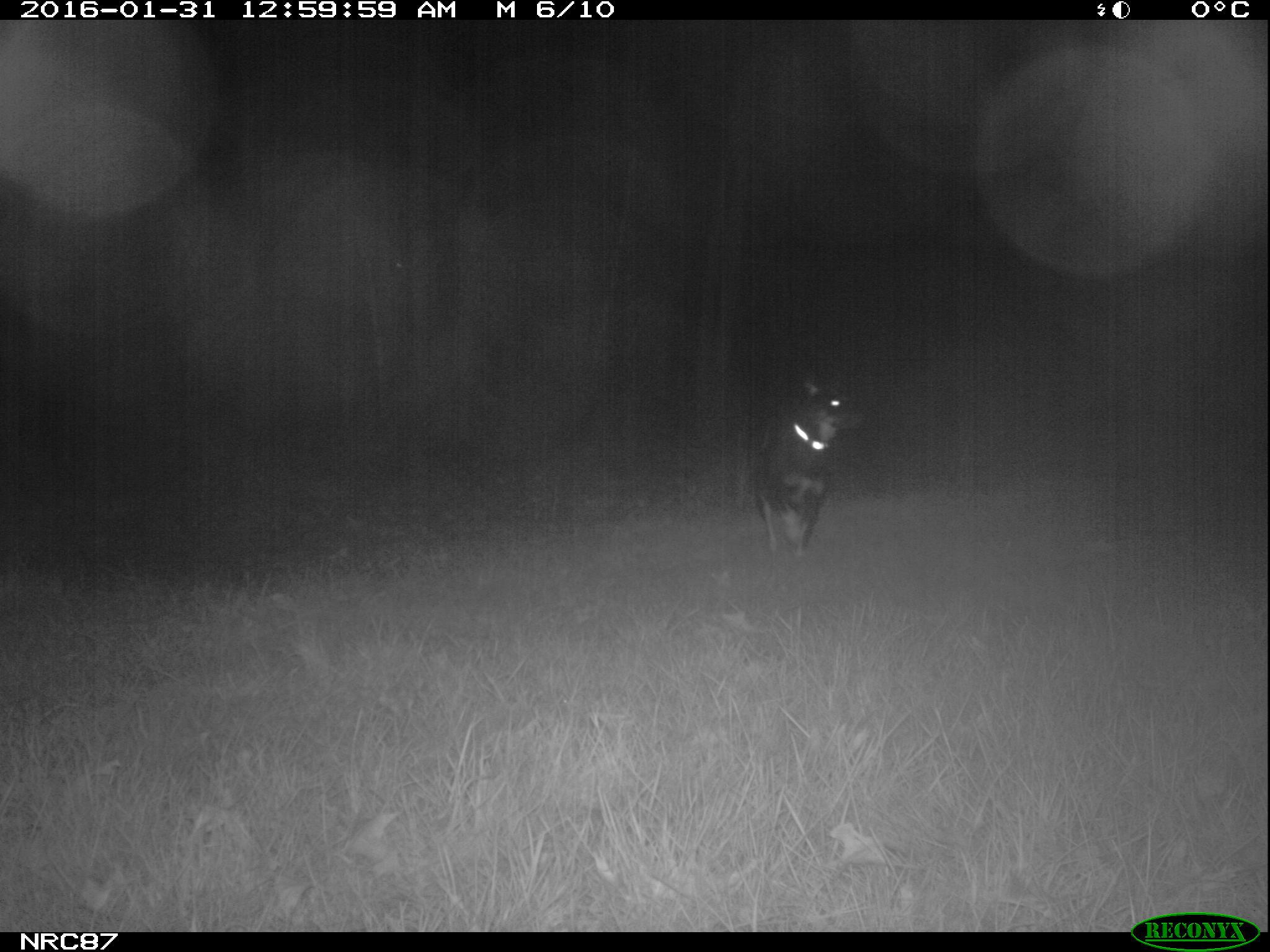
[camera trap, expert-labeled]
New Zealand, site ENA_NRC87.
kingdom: Animalia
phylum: Chordata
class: Mammalia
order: Carnivora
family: Canidae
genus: Canis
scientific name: Canis familiaris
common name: domestic dog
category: dog